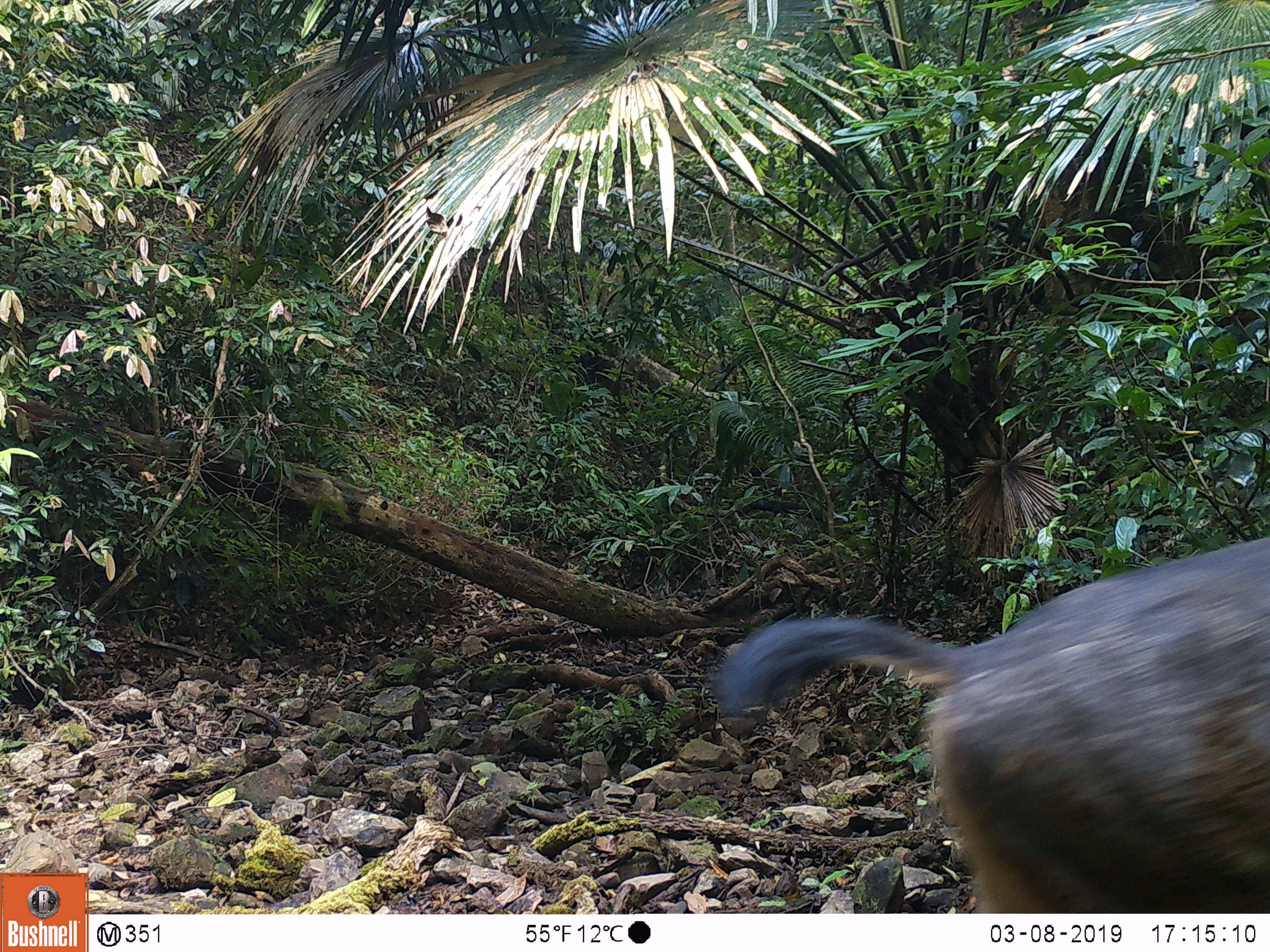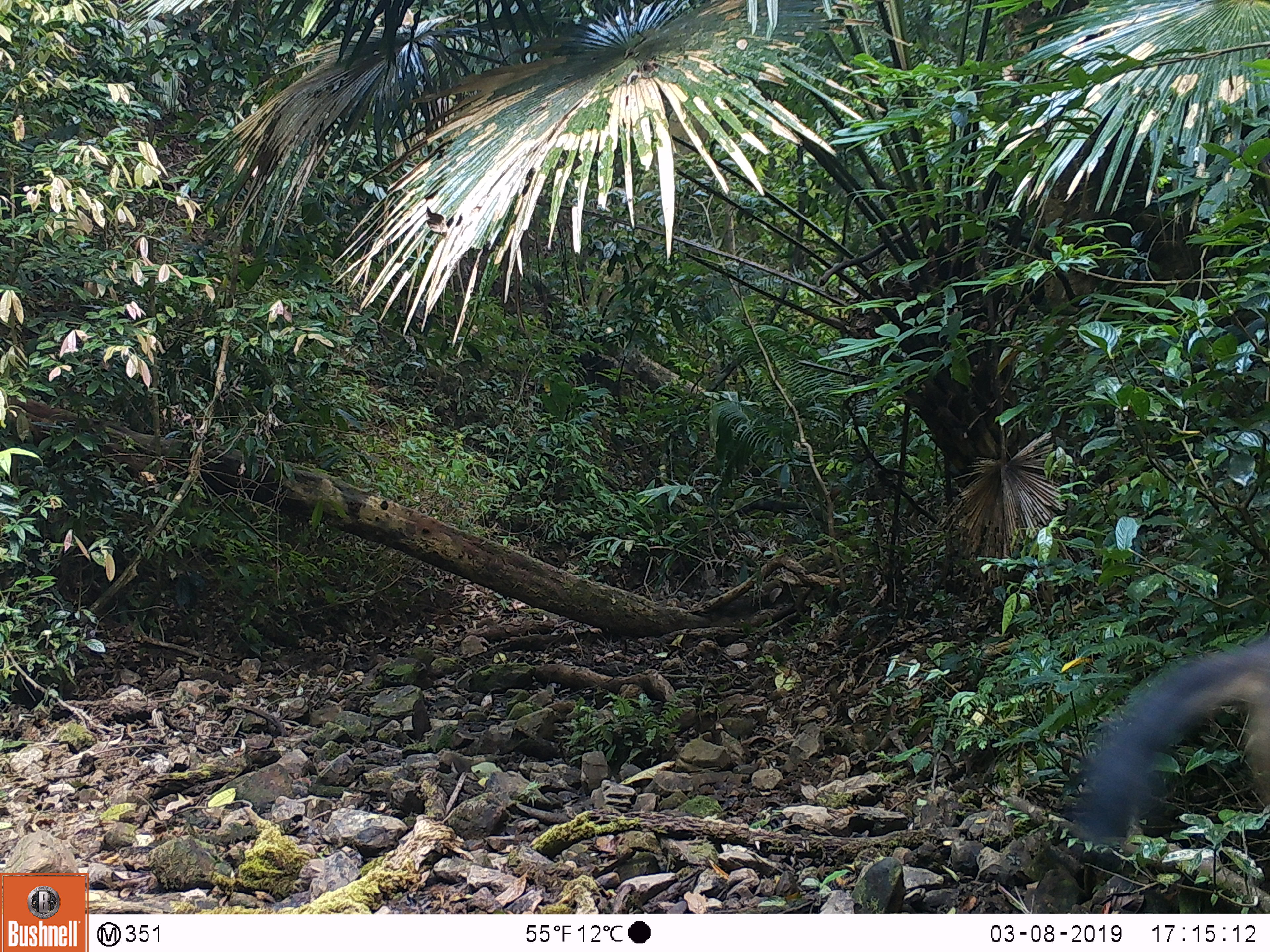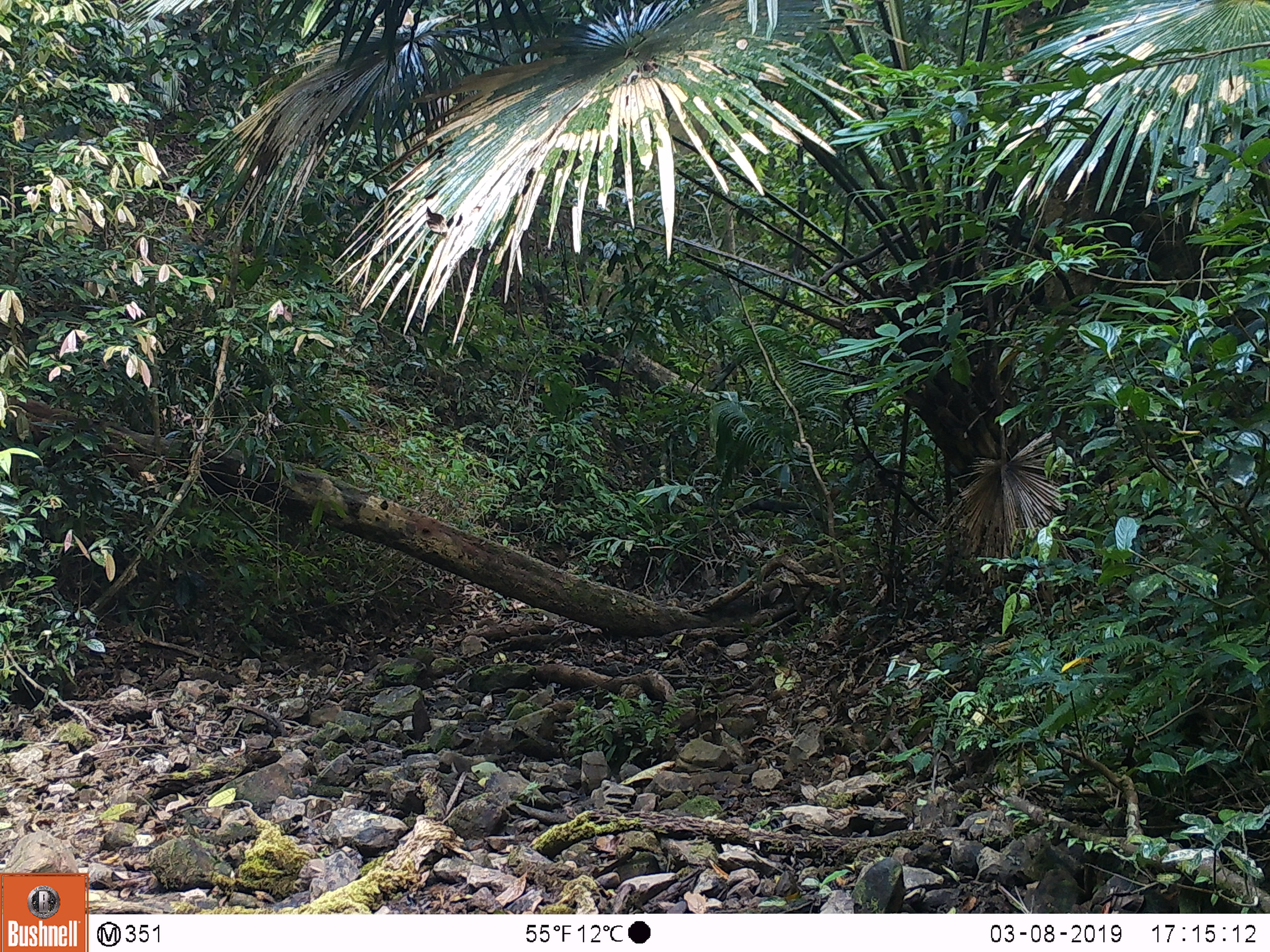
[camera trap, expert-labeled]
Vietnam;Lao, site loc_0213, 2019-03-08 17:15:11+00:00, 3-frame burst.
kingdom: Animalia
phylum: Chordata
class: Mammalia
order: Artiodactyla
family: Cervidae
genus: Rusa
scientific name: Rusa unicolor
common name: sambar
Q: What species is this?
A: Sambar (Rusa unicolor).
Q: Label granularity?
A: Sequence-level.